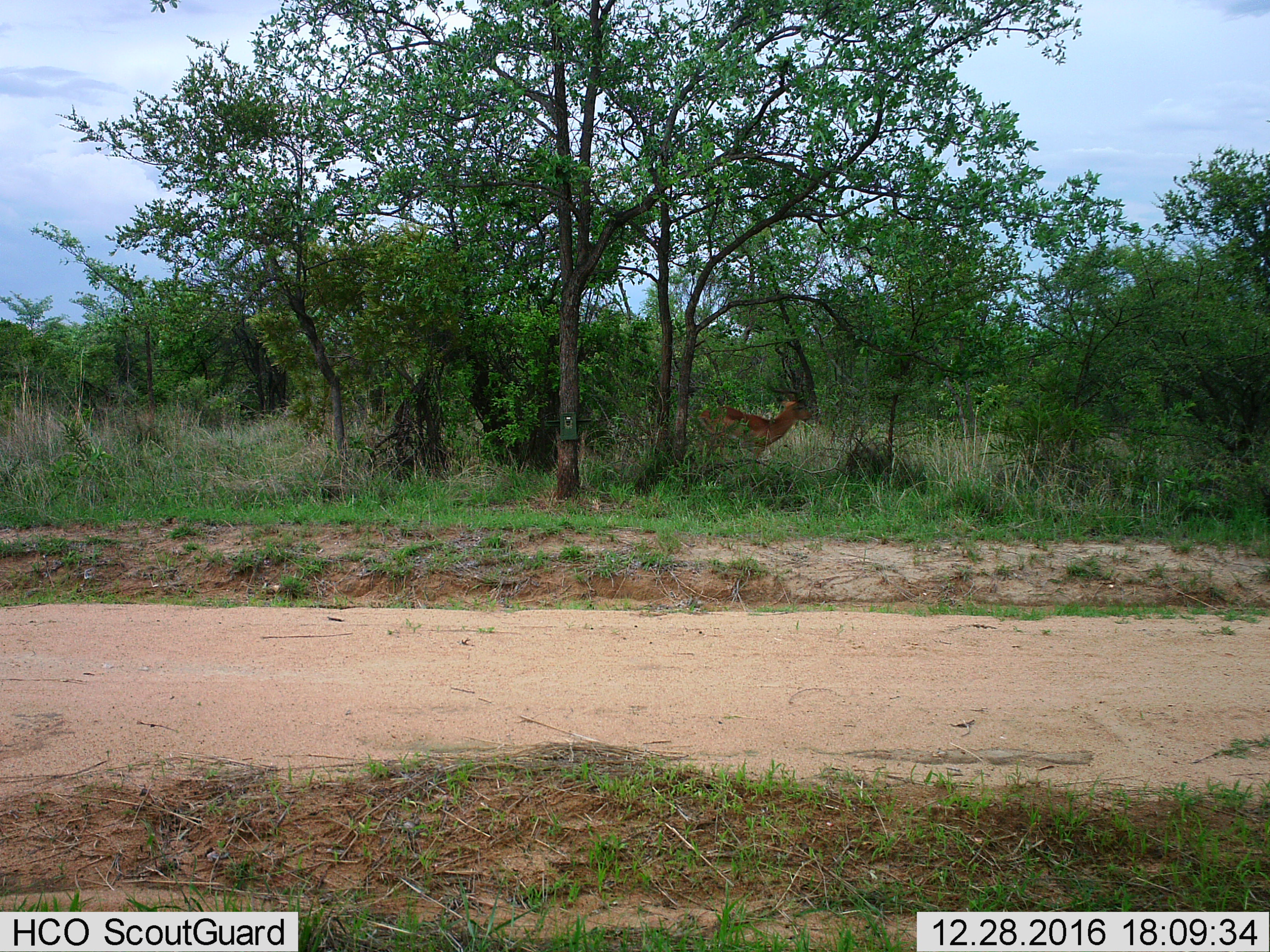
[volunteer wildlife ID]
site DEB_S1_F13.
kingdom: Animalia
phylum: Chordata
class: Mammalia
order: Artiodactyla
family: Bovidae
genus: Aepyceros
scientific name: Aepyceros melampus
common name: impala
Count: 1.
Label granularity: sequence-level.